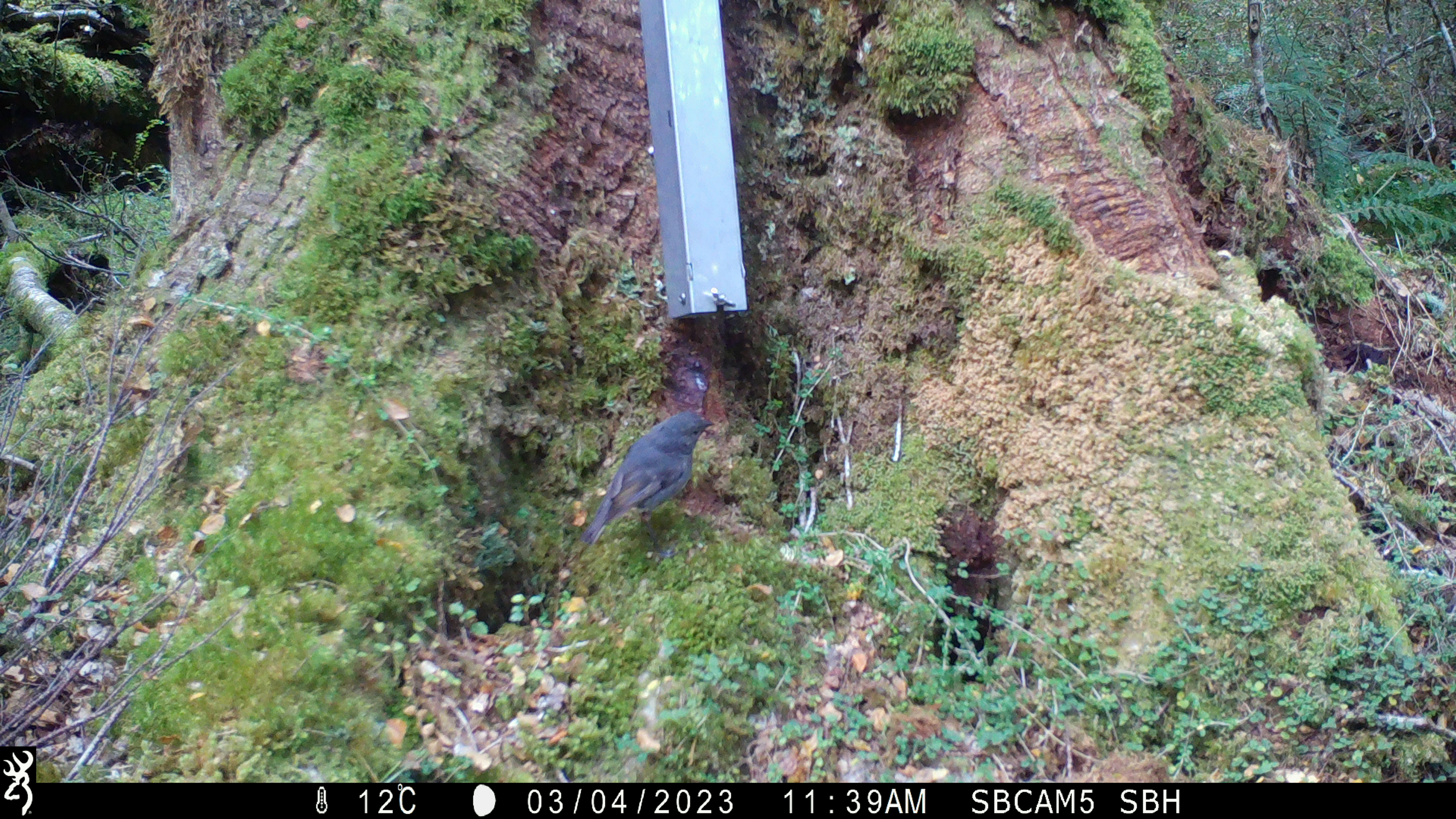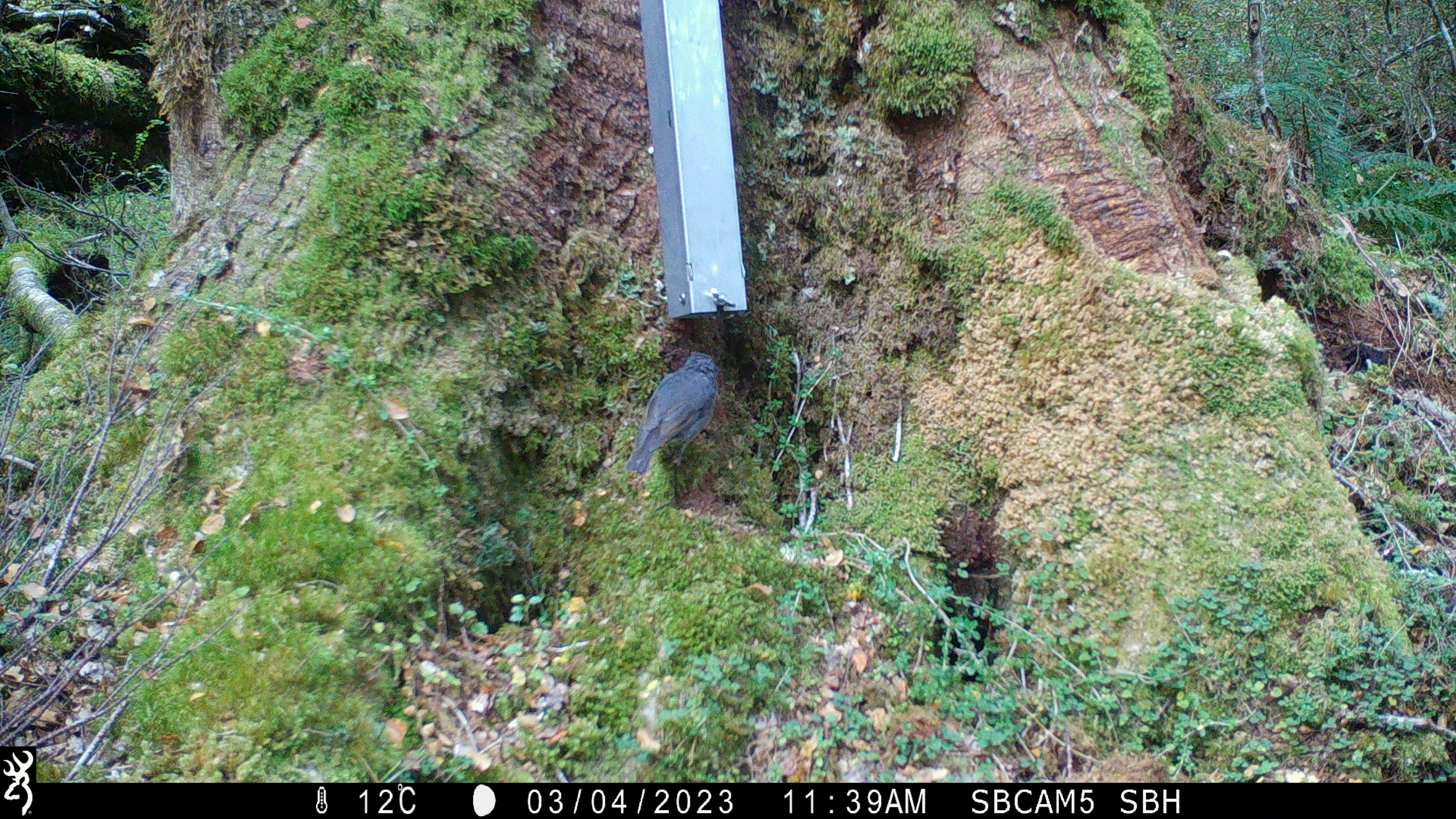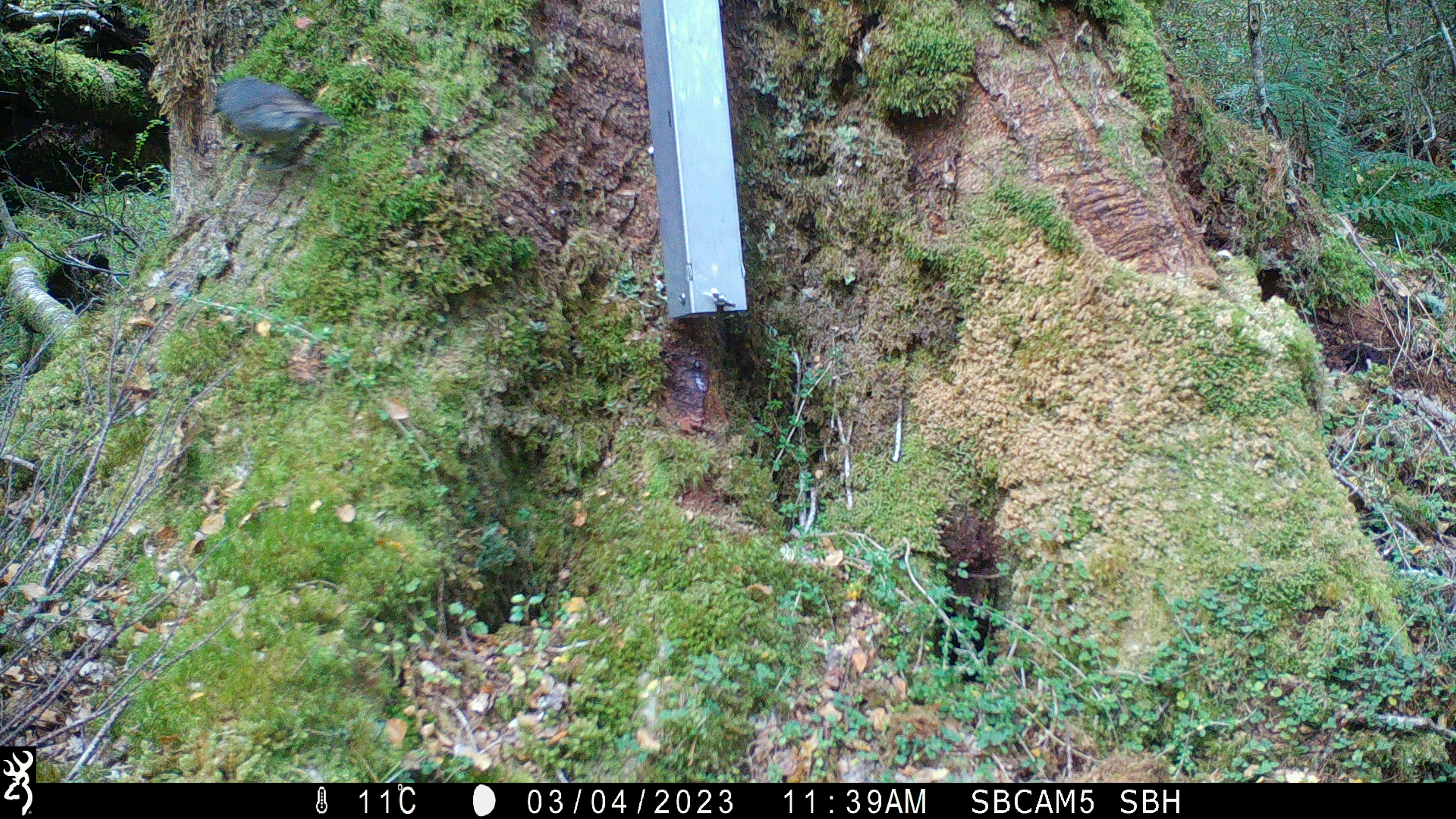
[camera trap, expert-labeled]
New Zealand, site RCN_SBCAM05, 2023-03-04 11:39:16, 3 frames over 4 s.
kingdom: Animalia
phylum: Chordata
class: Aves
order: Passeriformes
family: Petroicidae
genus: Petroica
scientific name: Petroica australis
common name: new zealand robin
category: robin